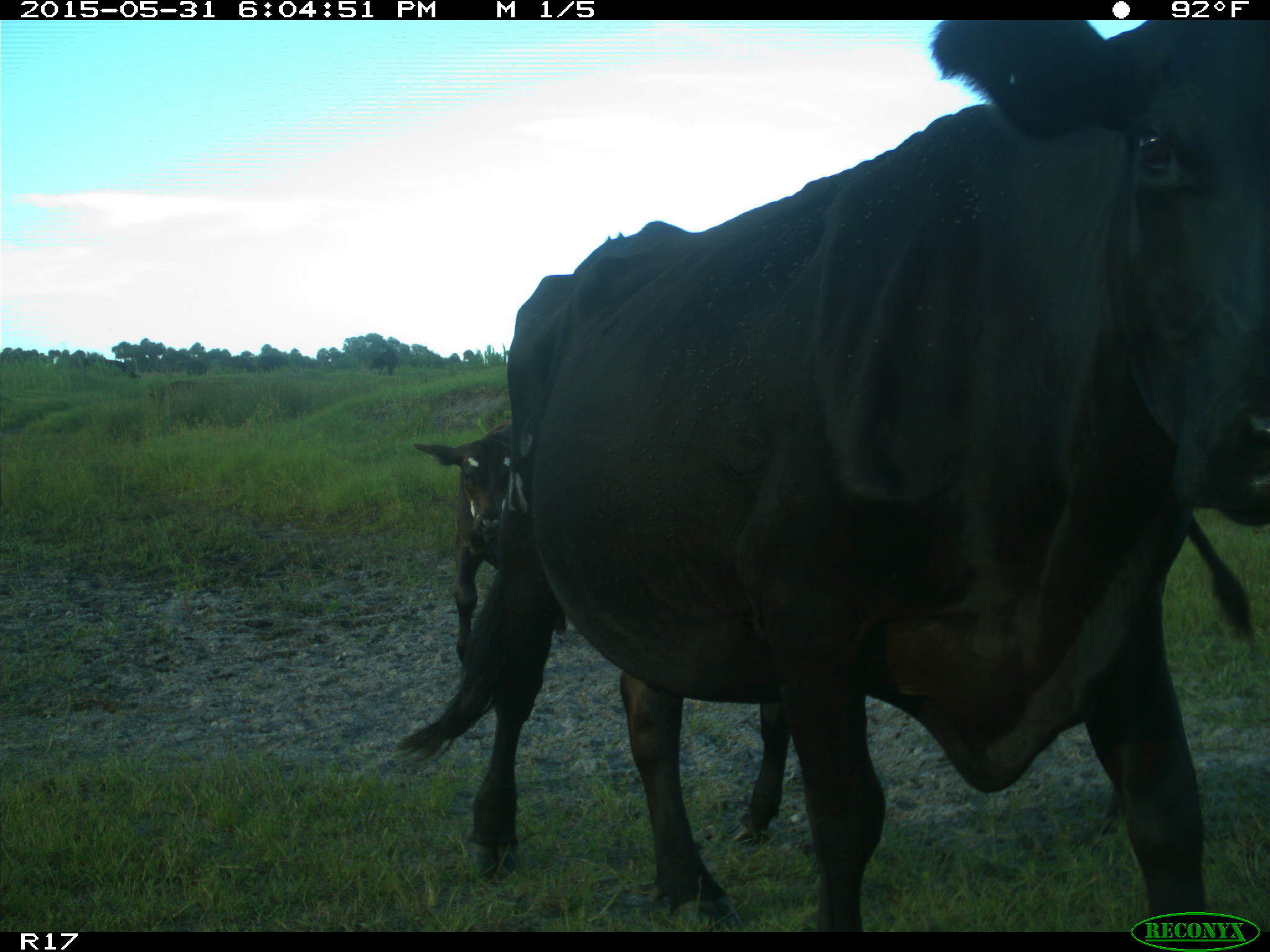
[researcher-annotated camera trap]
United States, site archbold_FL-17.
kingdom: Animalia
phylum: Chordata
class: Mammalia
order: Artiodactyla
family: Bovidae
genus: Bos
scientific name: Bos taurus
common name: domestic cow